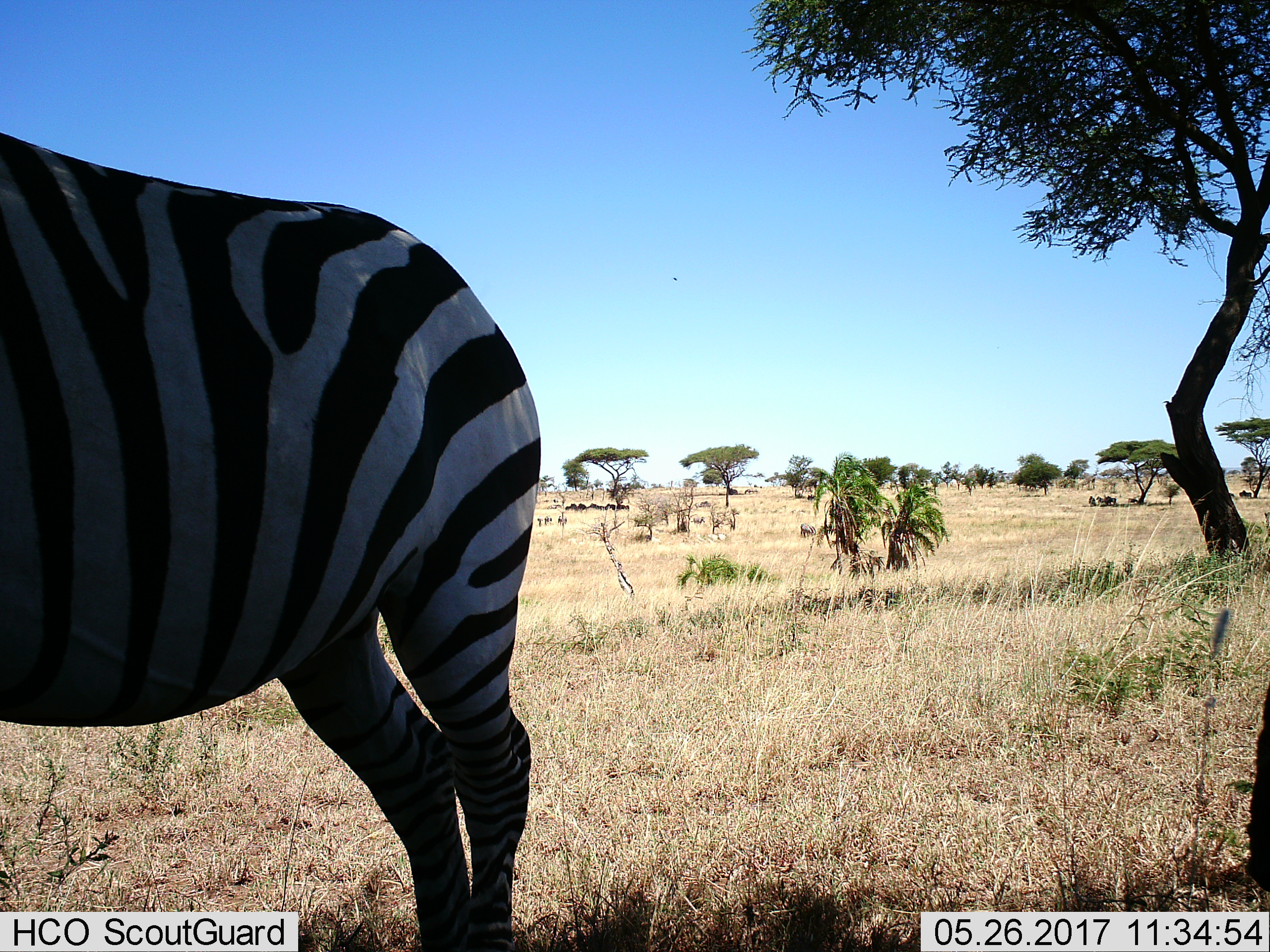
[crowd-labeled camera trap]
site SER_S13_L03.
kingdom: Animalia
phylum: Chordata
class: Mammalia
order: Perissodactyla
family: Equidae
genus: Equus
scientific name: Equus quagga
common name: plains zebra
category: zebraplains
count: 1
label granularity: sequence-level